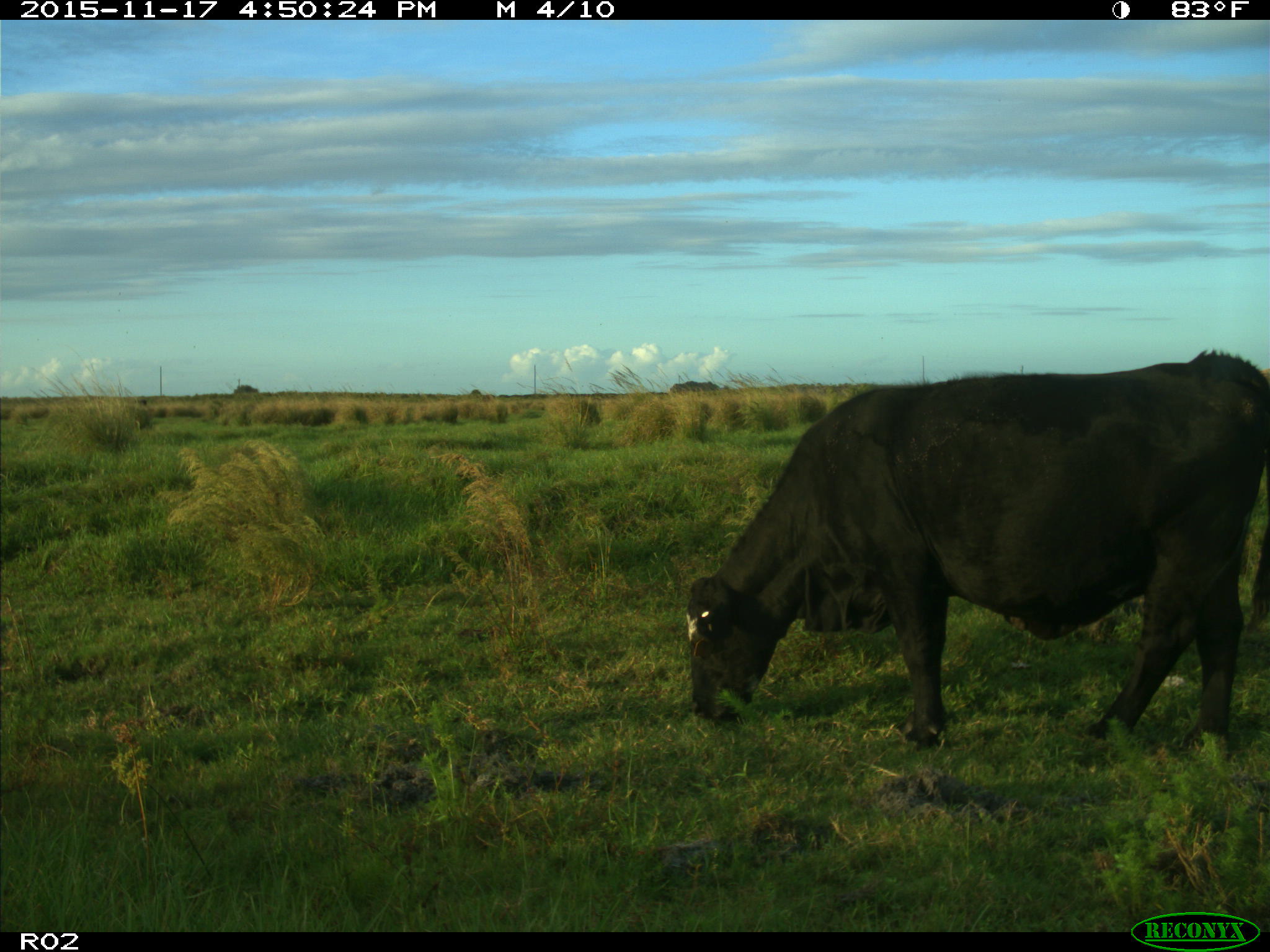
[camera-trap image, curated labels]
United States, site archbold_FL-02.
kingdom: Animalia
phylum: Chordata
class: Mammalia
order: Artiodactyla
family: Bovidae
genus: Bos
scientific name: Bos taurus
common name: domestic cow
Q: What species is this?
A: Bos taurus (domestic cow).